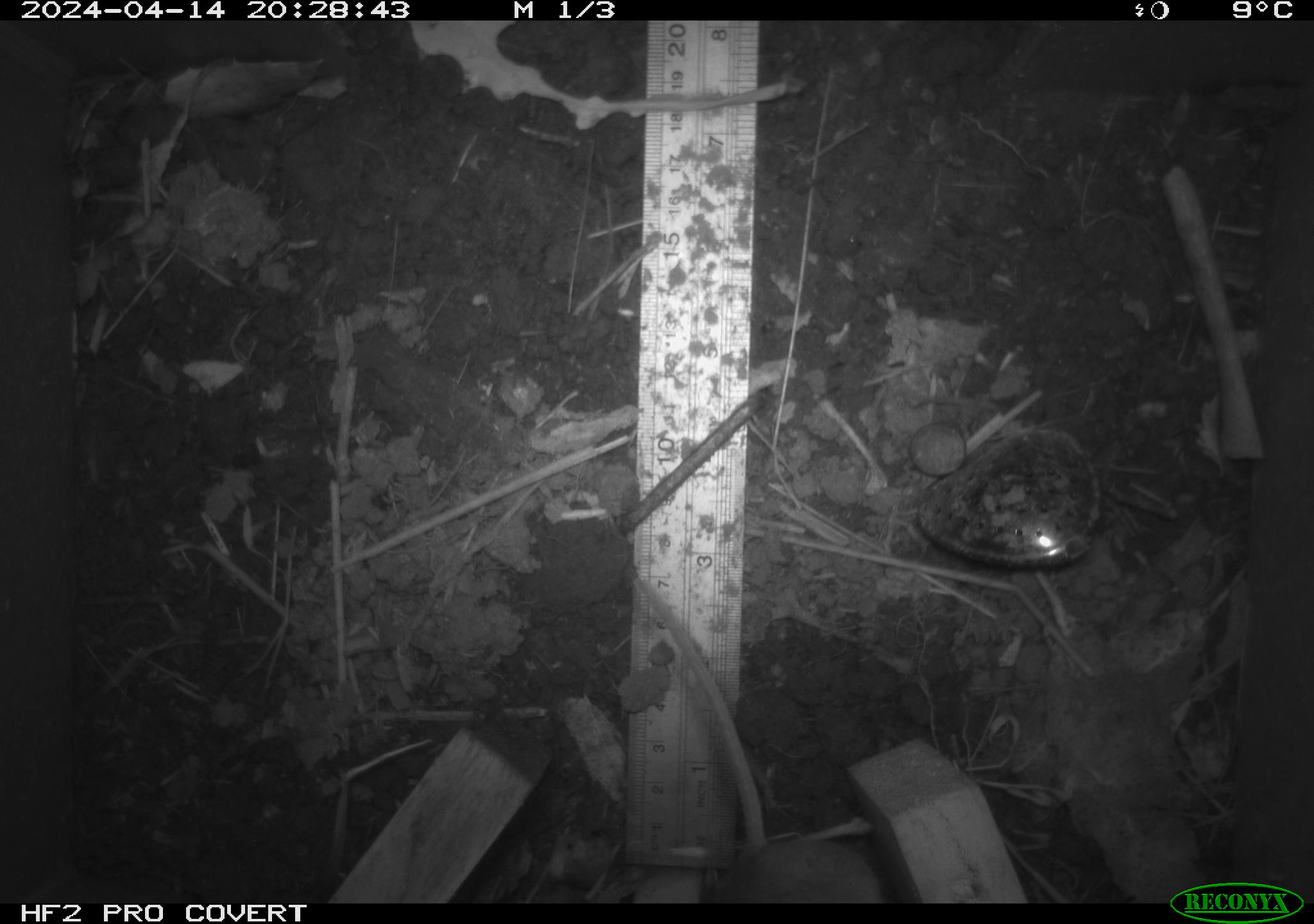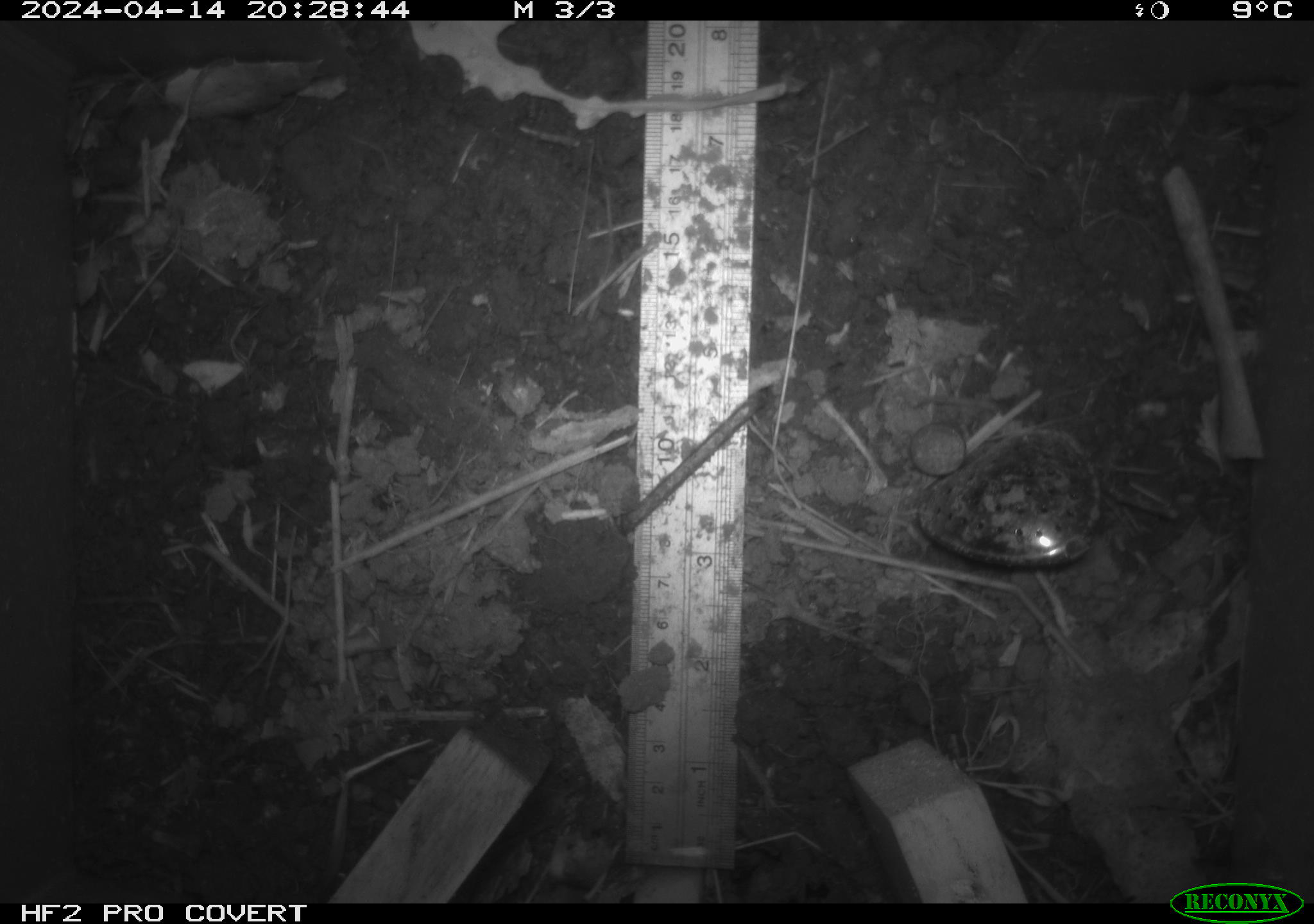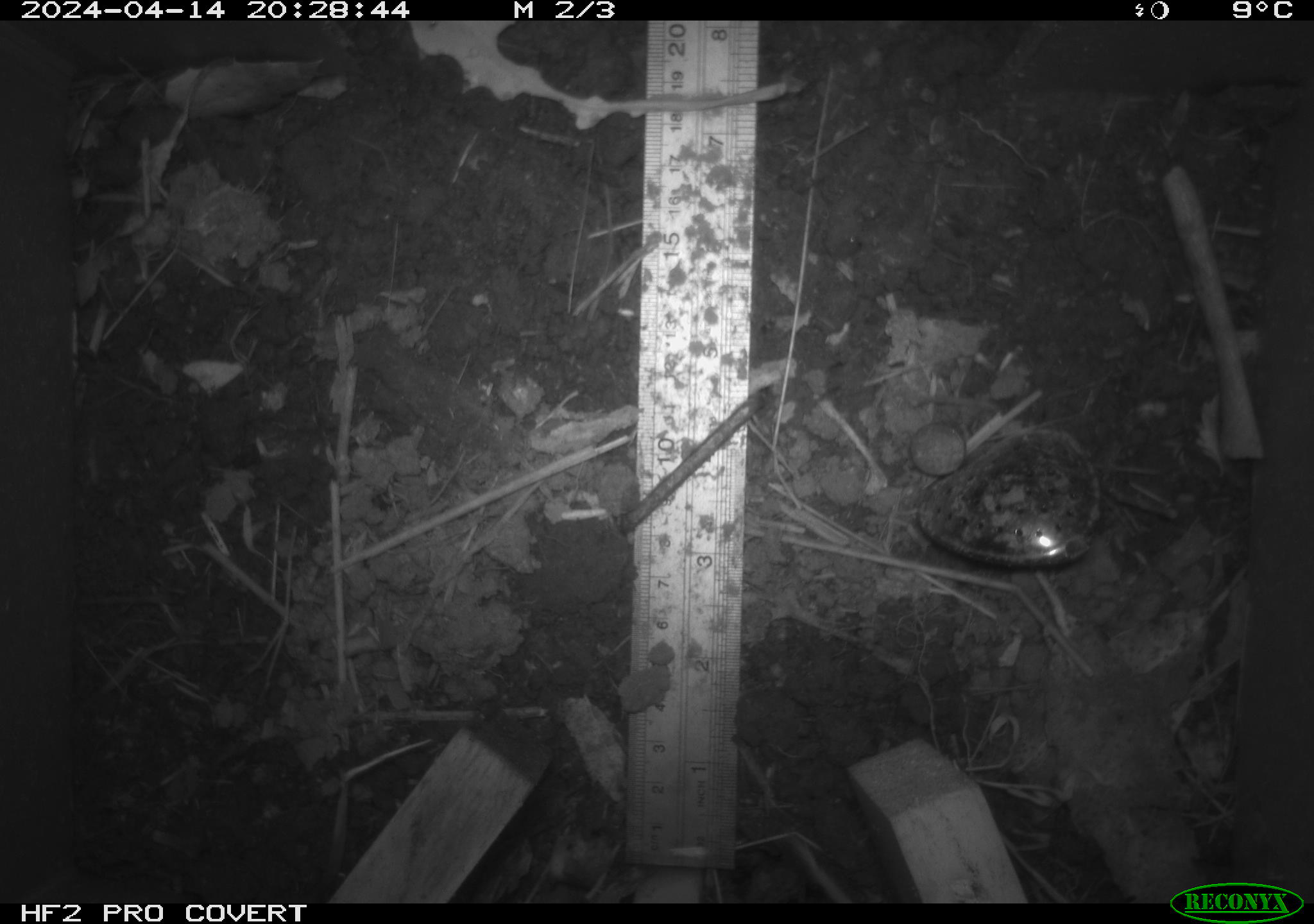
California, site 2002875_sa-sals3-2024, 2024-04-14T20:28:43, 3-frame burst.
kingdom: Animalia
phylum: Chordata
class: Mammalia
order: Rodentia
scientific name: Rodentia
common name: mouse species